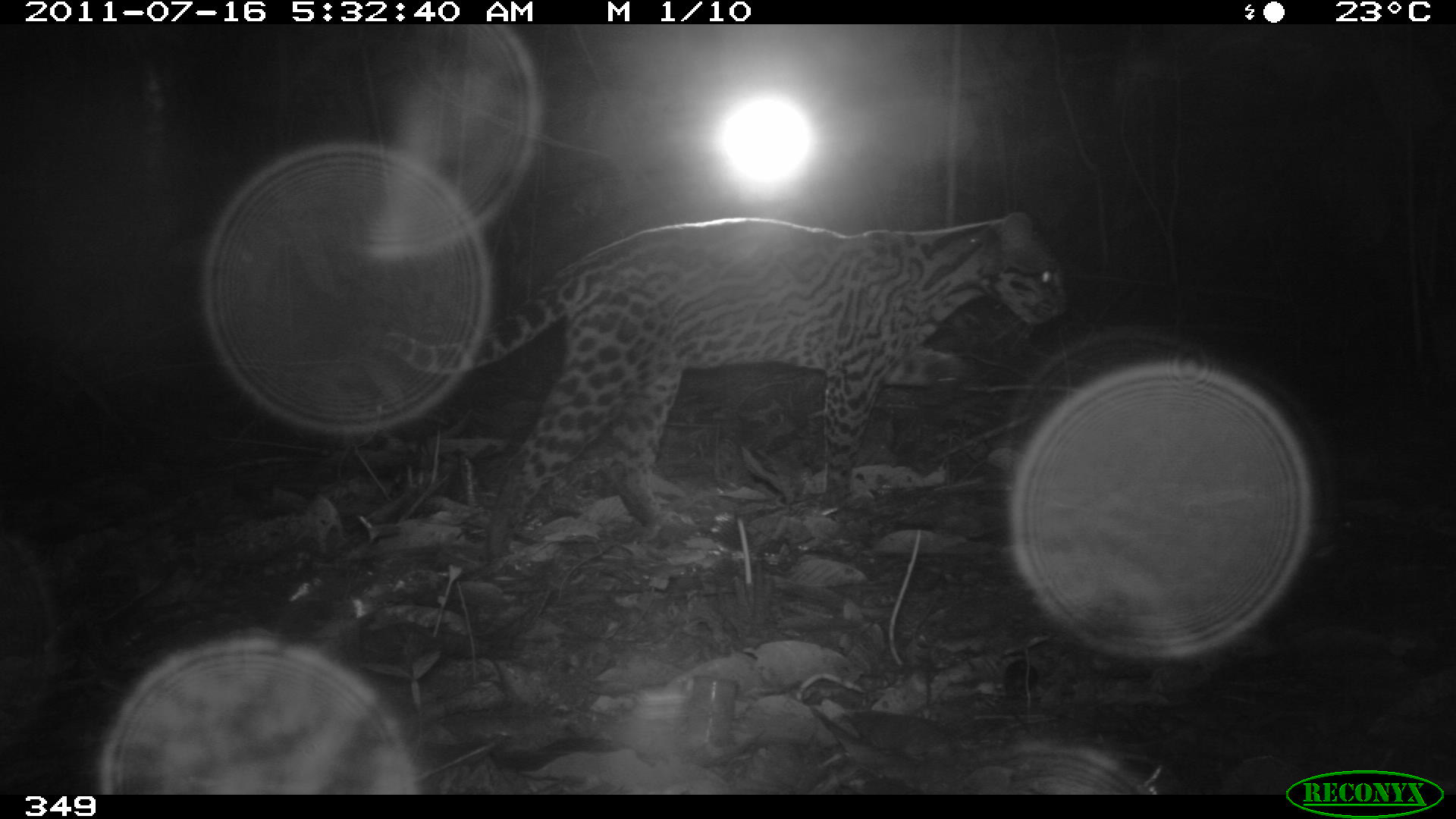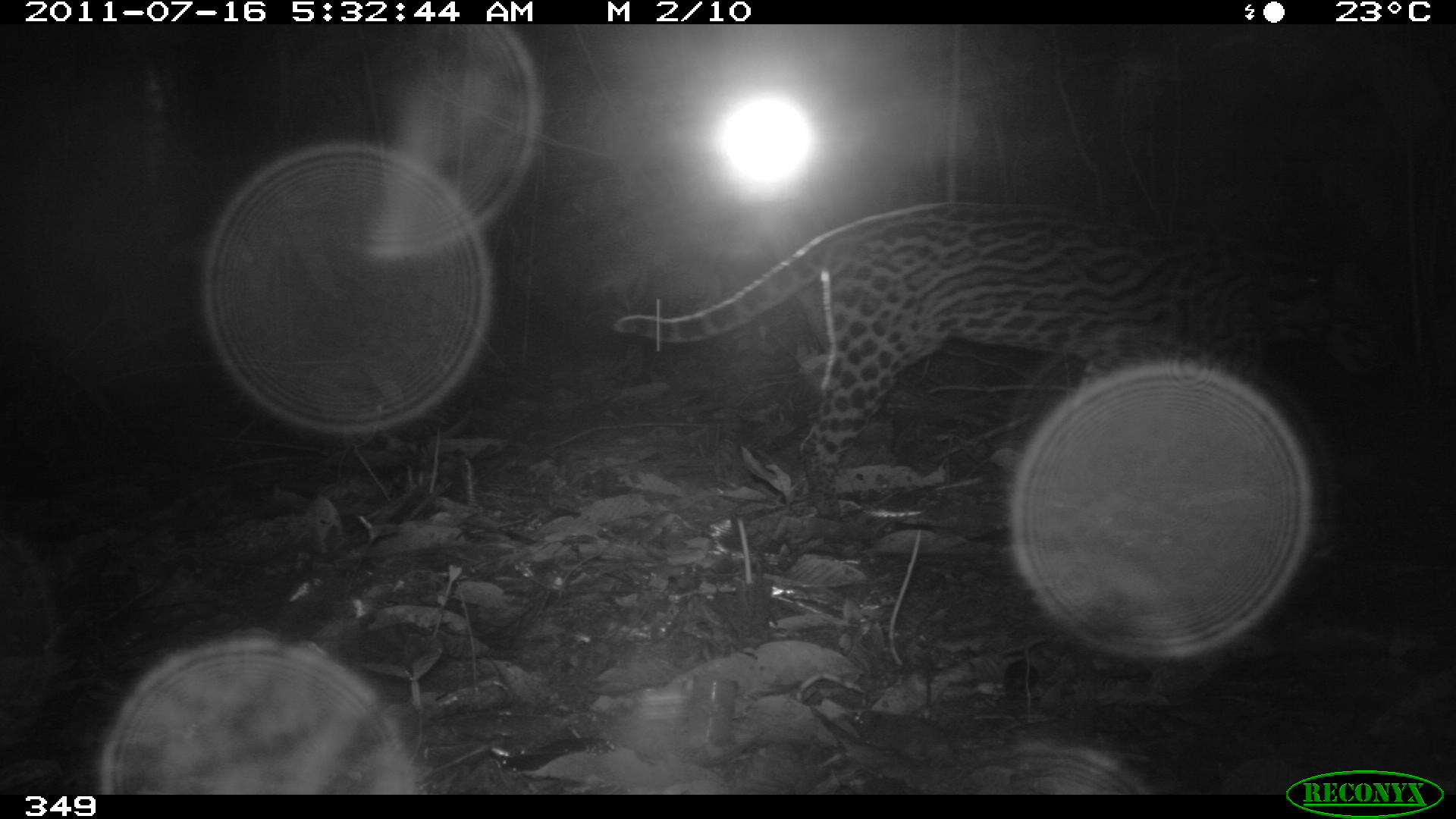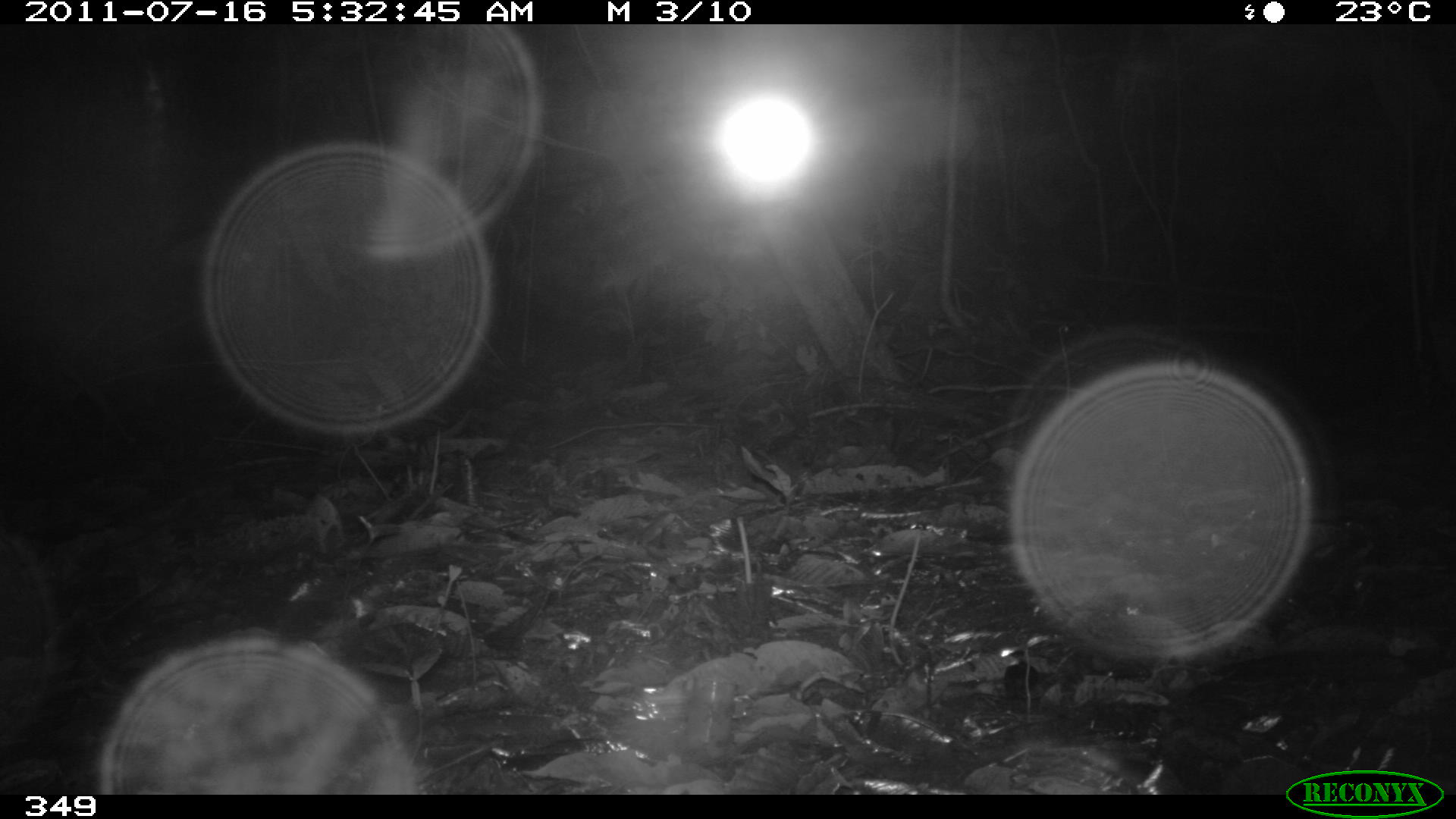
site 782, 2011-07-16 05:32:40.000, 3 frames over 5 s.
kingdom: Animalia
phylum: Chordata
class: Mammalia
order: Carnivora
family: Felidae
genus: Leopardus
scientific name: Leopardus pardalis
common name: ocelot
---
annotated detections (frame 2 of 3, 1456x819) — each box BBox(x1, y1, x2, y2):
leopardus pardalis: BBox(612, 195, 1396, 524)